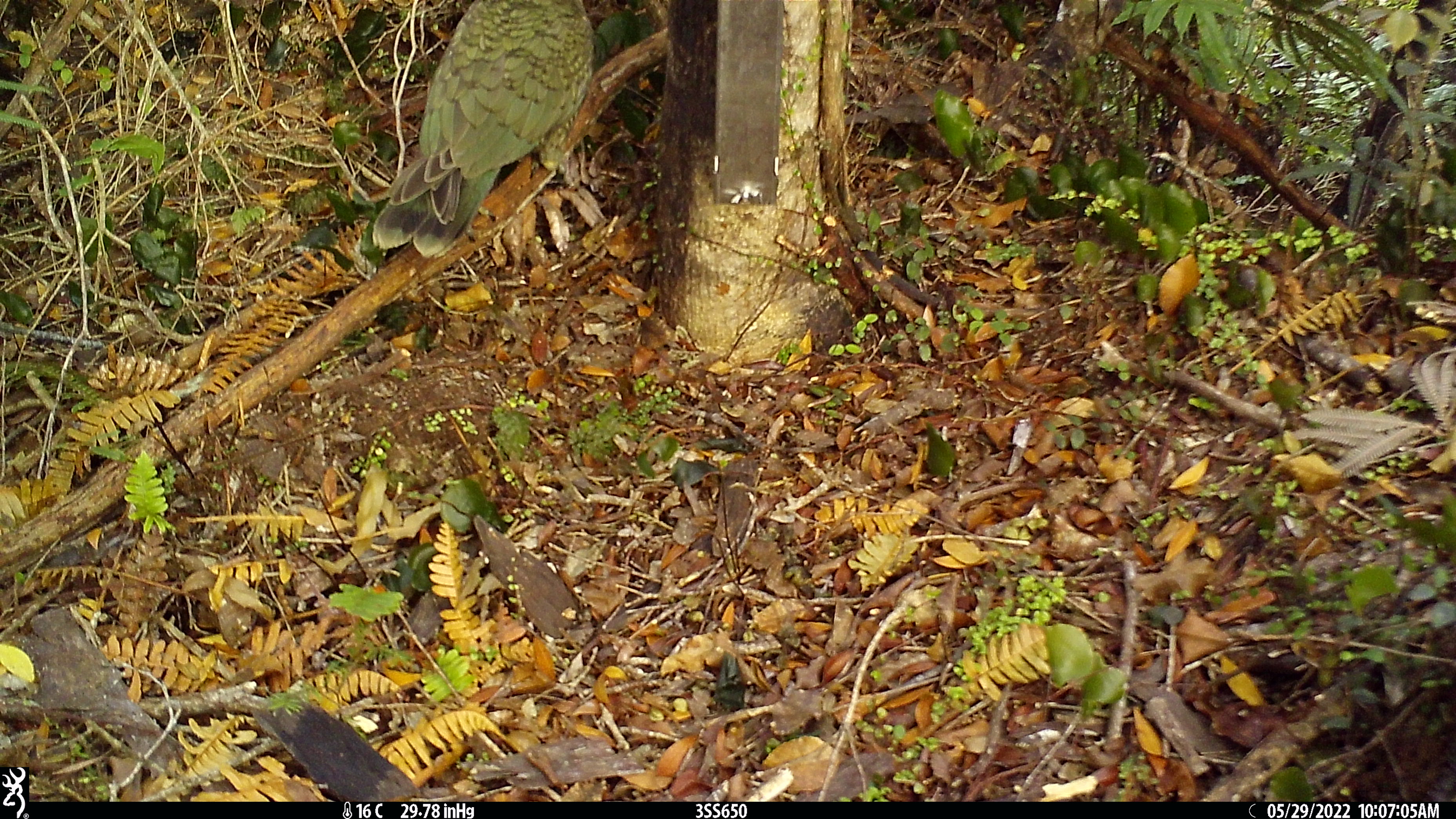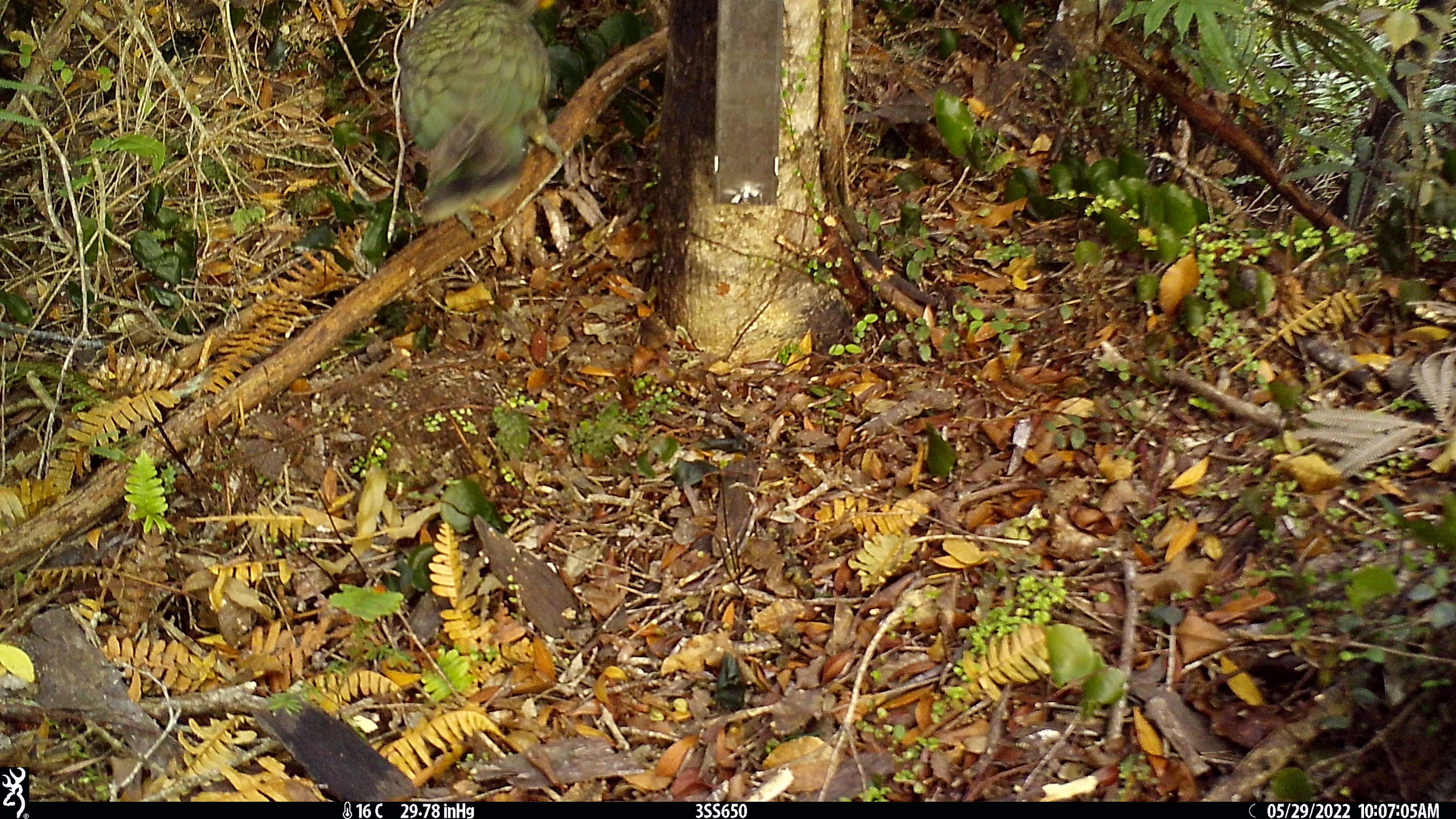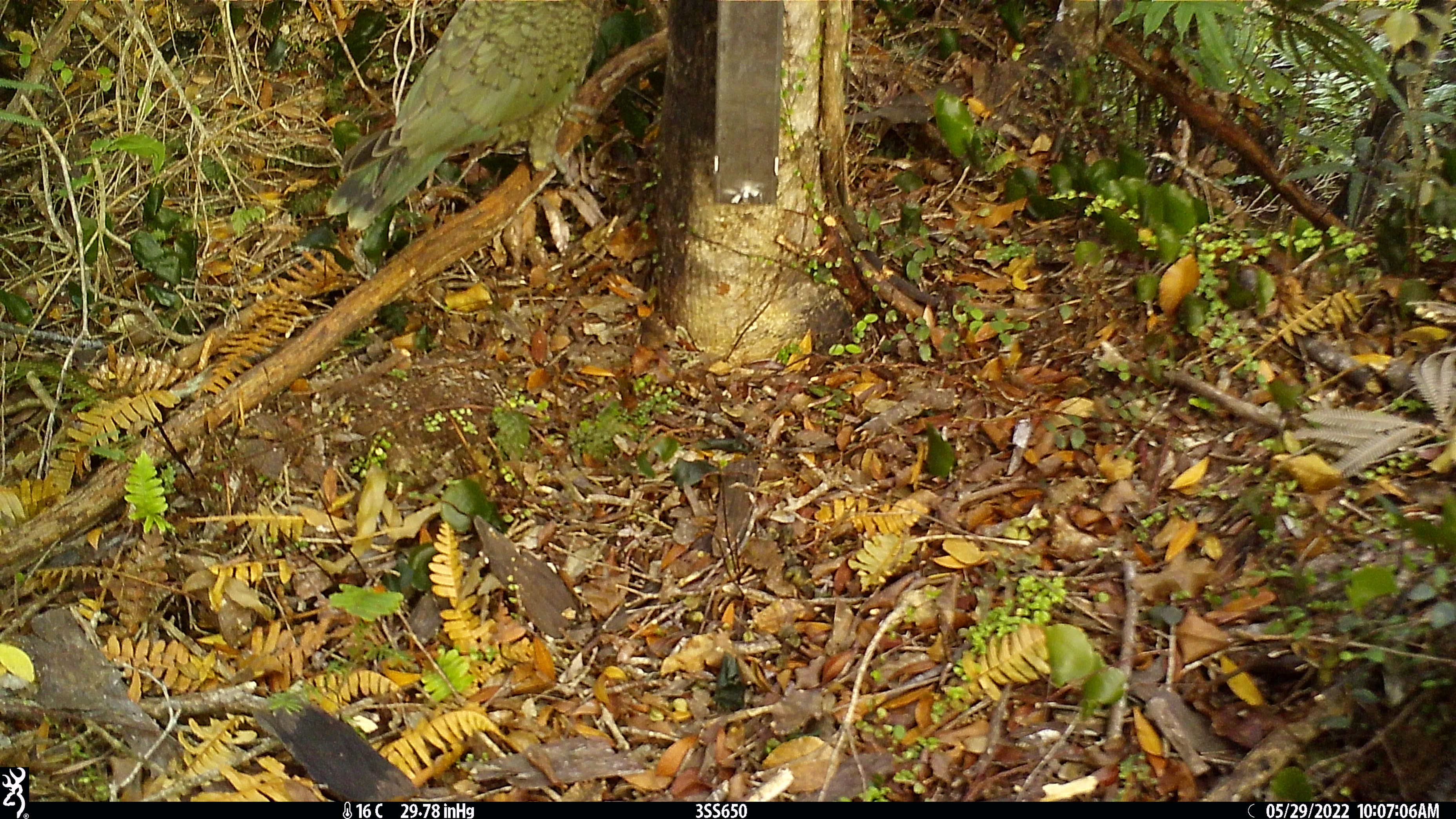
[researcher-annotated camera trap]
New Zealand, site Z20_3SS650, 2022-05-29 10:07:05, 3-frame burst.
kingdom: Animalia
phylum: Chordata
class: Aves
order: Psittaciformes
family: Strigopidae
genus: Nestor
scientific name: Nestor notabilis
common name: kea